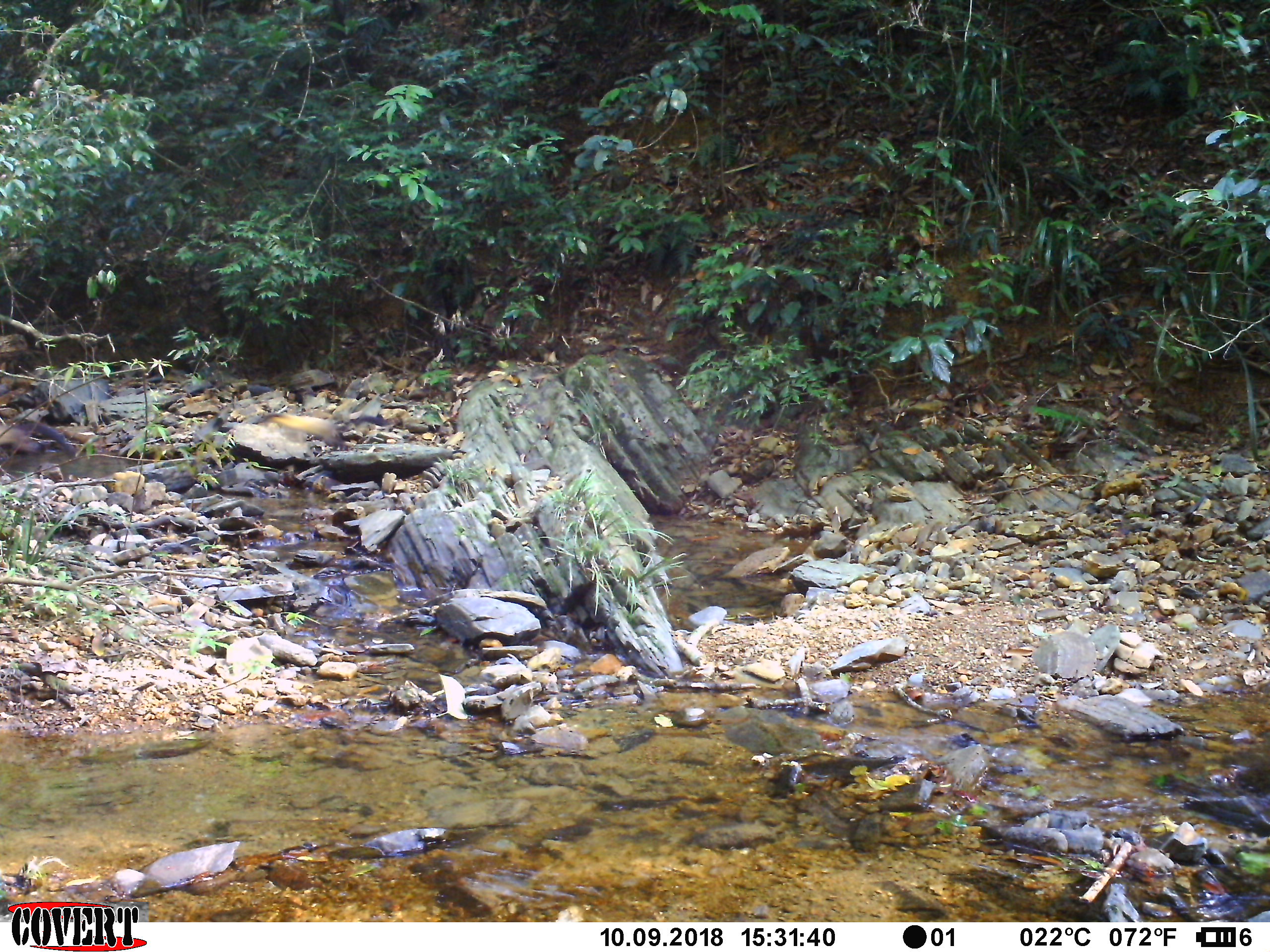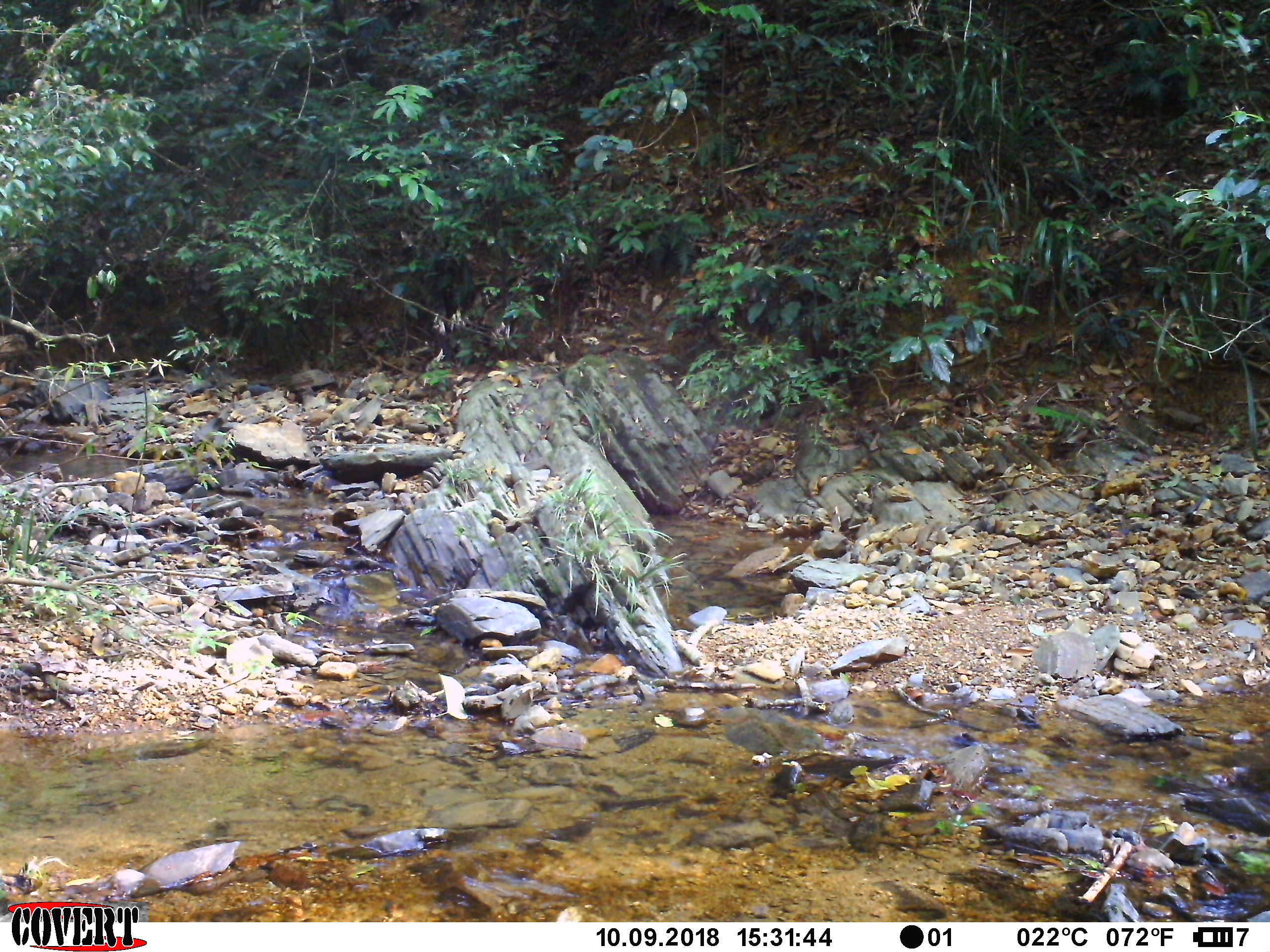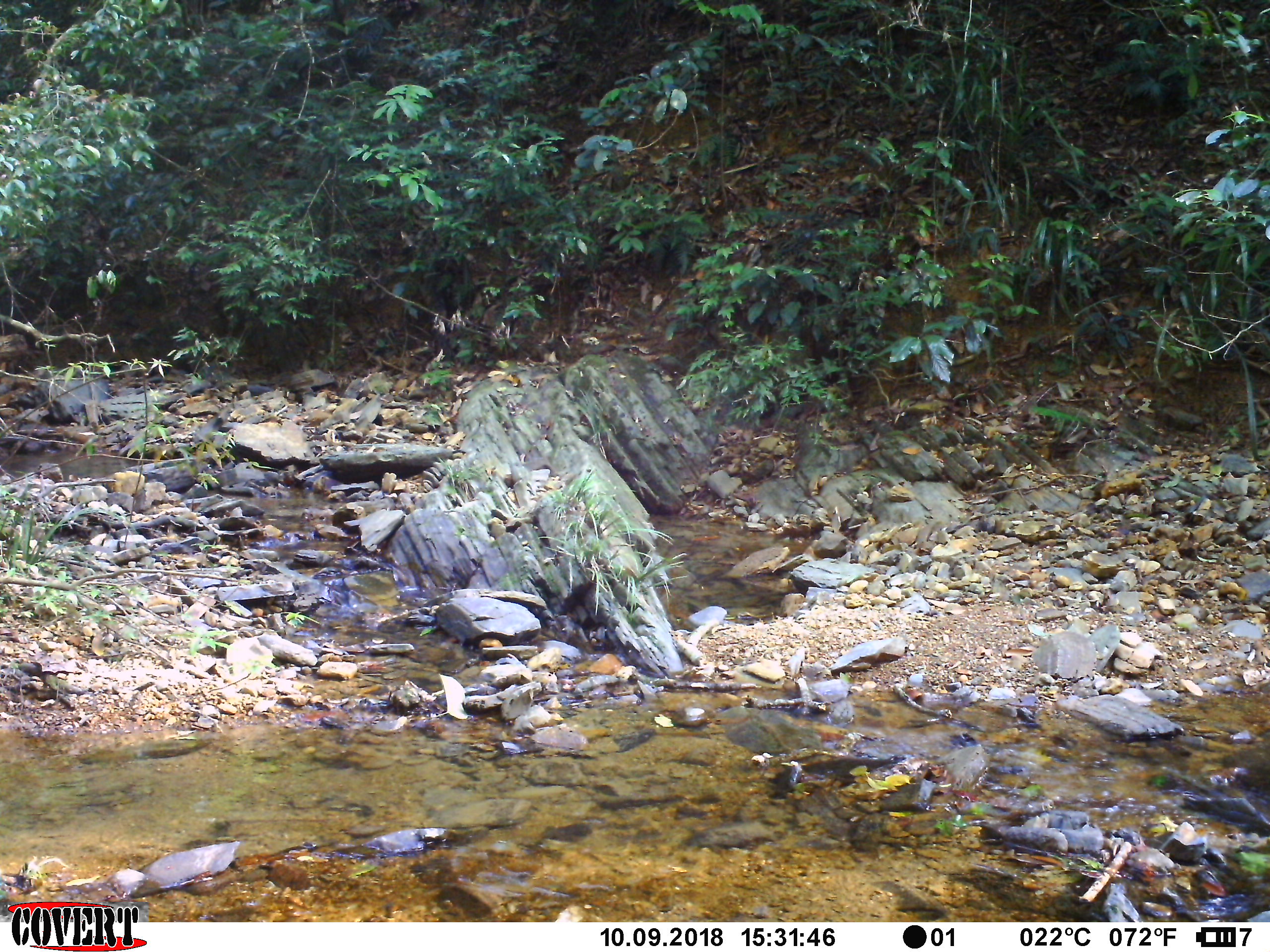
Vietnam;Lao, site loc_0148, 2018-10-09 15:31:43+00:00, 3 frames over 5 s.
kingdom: Animalia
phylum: Chordata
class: Mammalia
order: Carnivora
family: Mustelidae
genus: Martes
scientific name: Martes flavigula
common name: yellow-throated marten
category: yellow throated marten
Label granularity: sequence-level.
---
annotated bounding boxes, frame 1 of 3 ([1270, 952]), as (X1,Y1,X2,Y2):
yellow throated marten: (259,411,358,452)